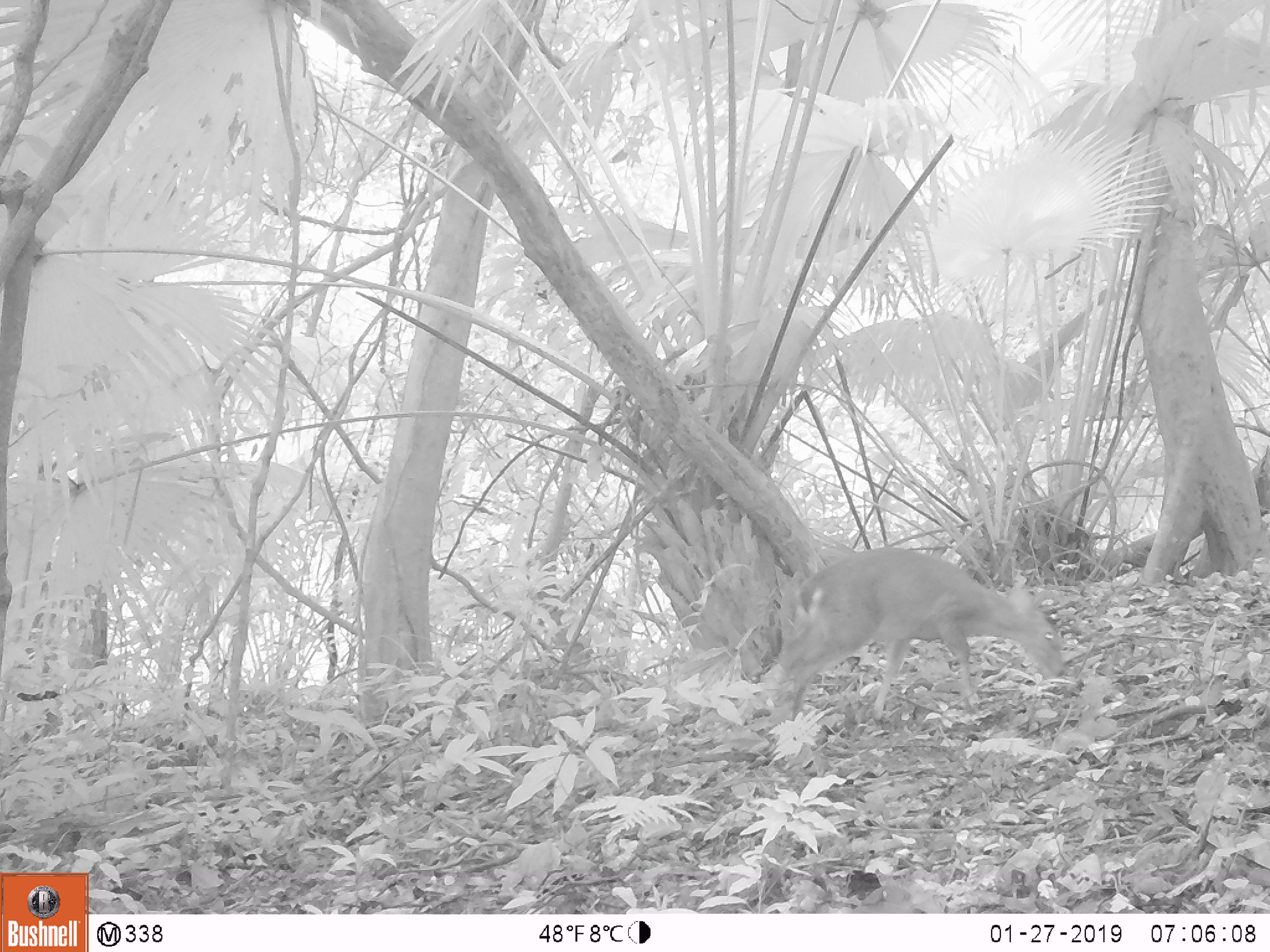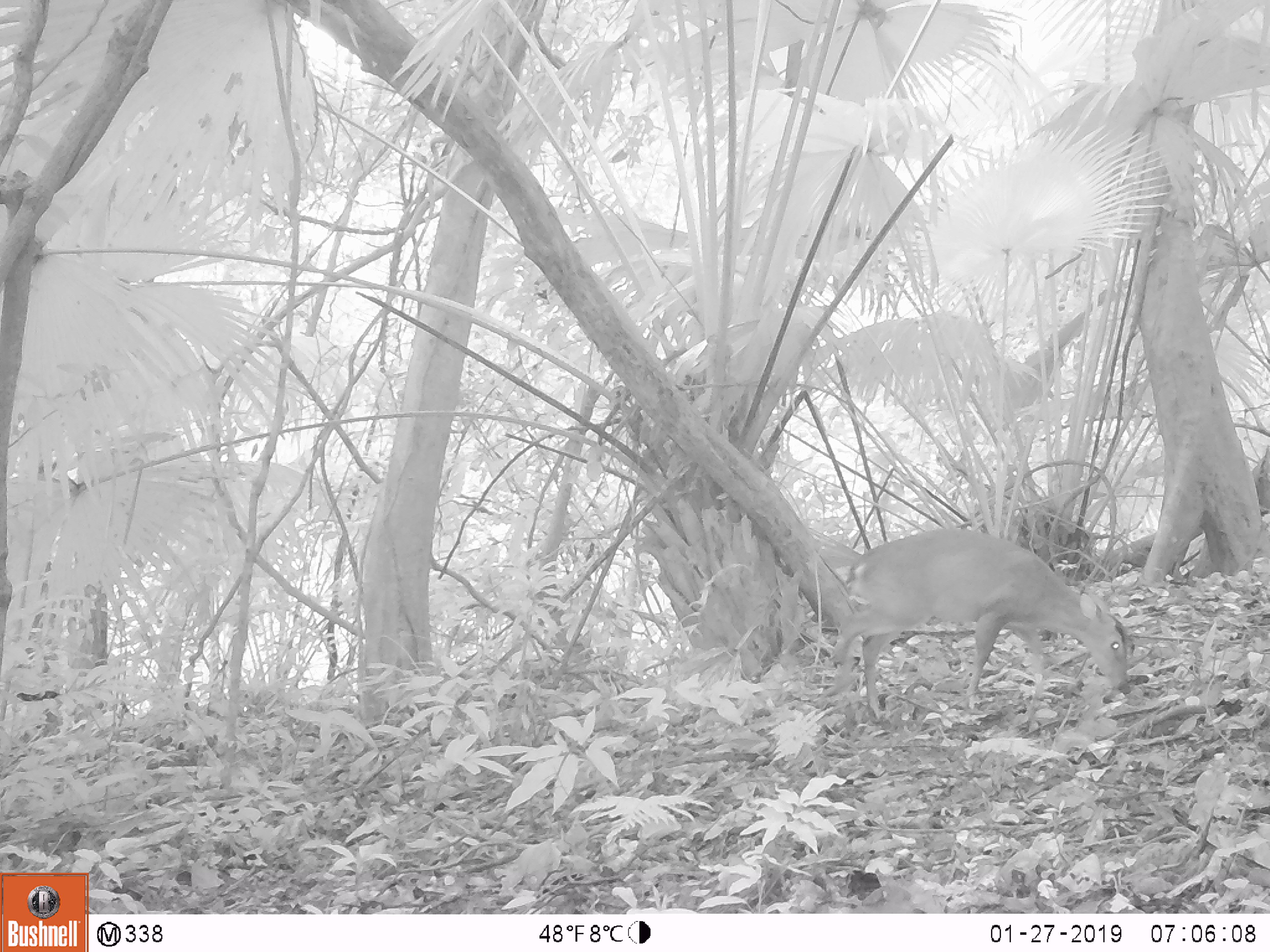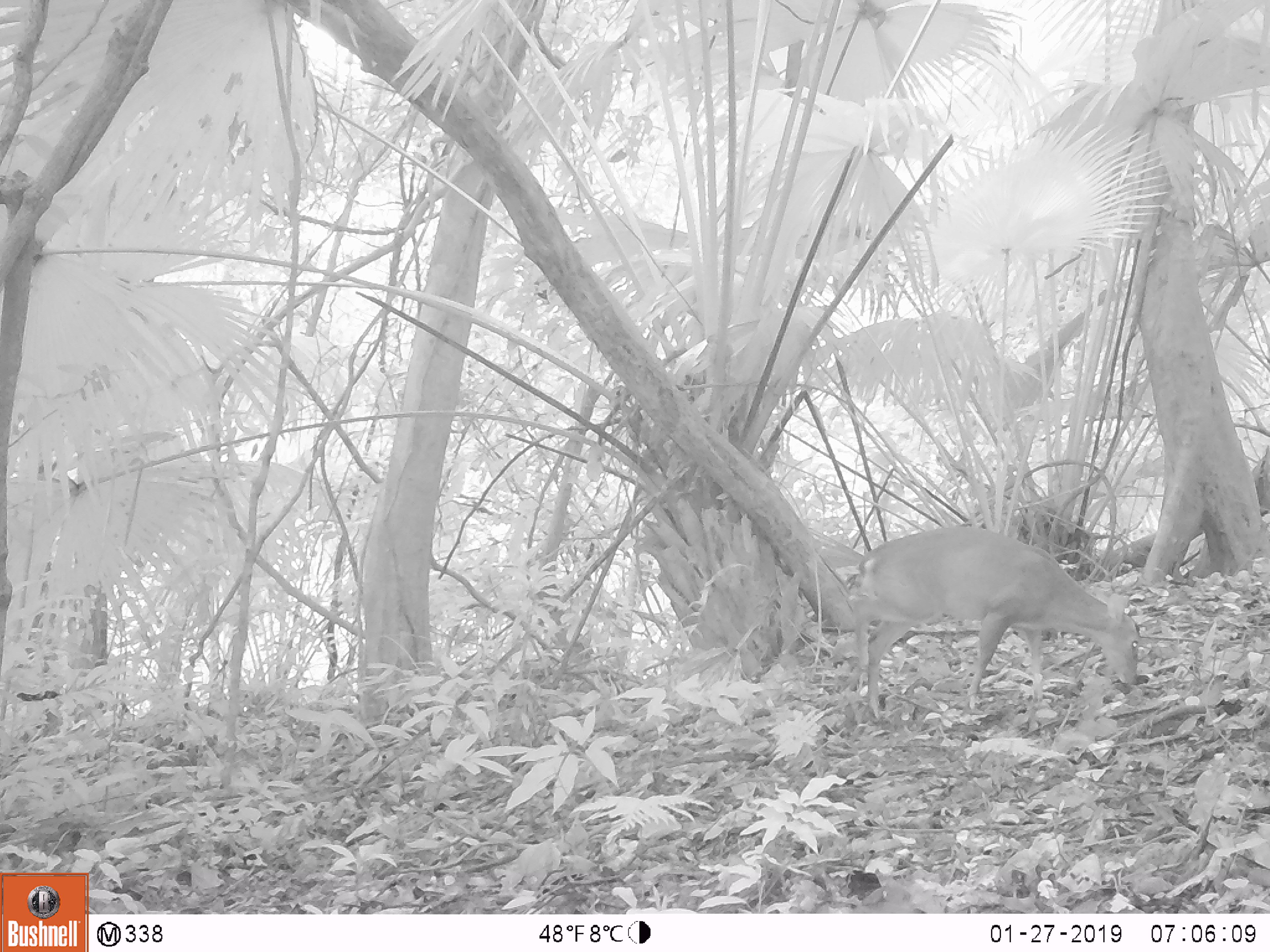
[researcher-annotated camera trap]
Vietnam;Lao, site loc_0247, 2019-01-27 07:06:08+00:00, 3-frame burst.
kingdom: Animalia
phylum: Chordata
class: Mammalia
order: Artiodactyla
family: Cervidae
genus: Muntiacus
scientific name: Muntiacus vuquangensis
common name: large-antlered muntjac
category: large antlered muntjac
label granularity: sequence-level